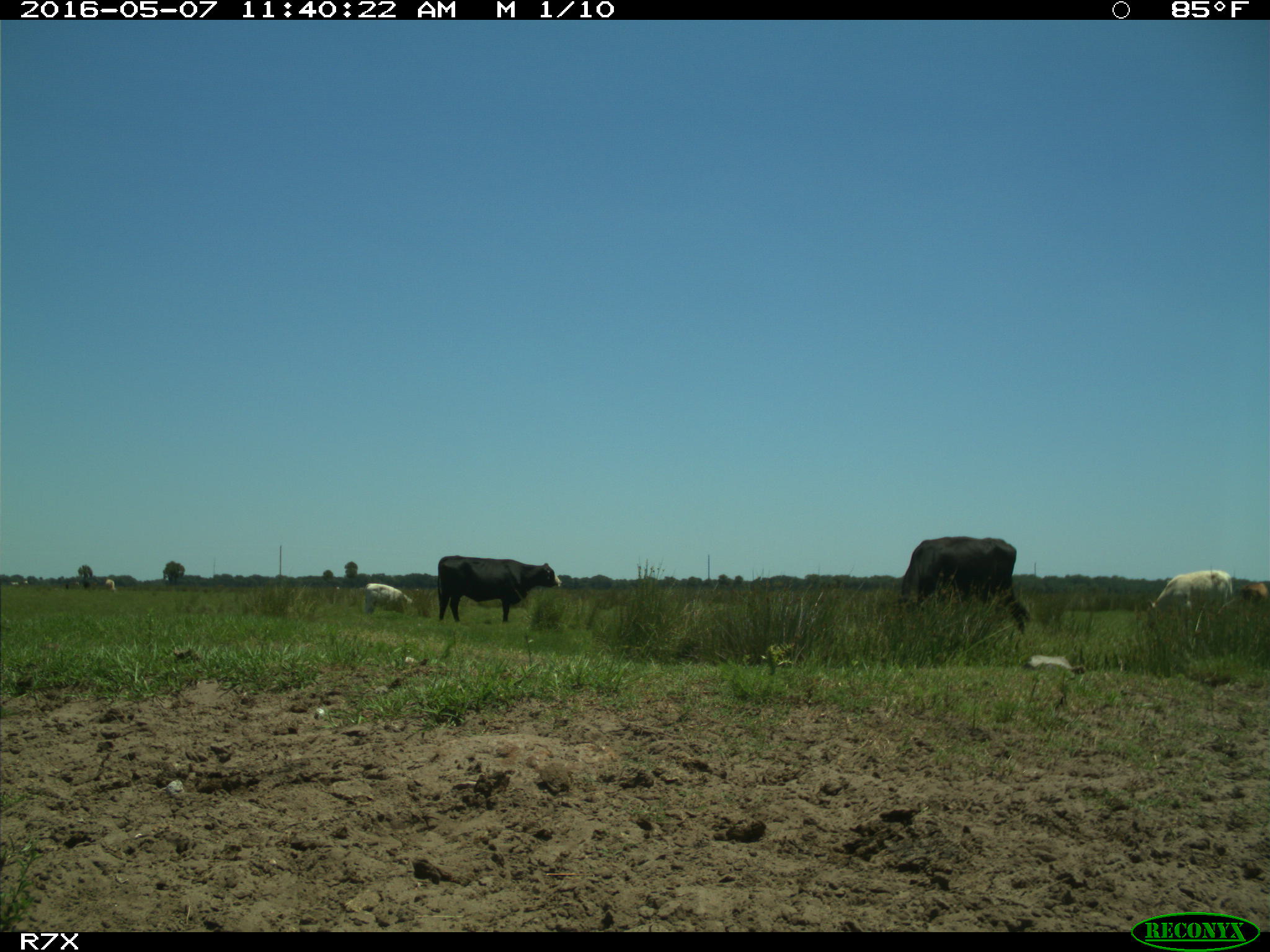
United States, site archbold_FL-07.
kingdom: Animalia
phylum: Chordata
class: Mammalia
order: Artiodactyla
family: Bovidae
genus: Bos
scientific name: Bos taurus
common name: domestic cow